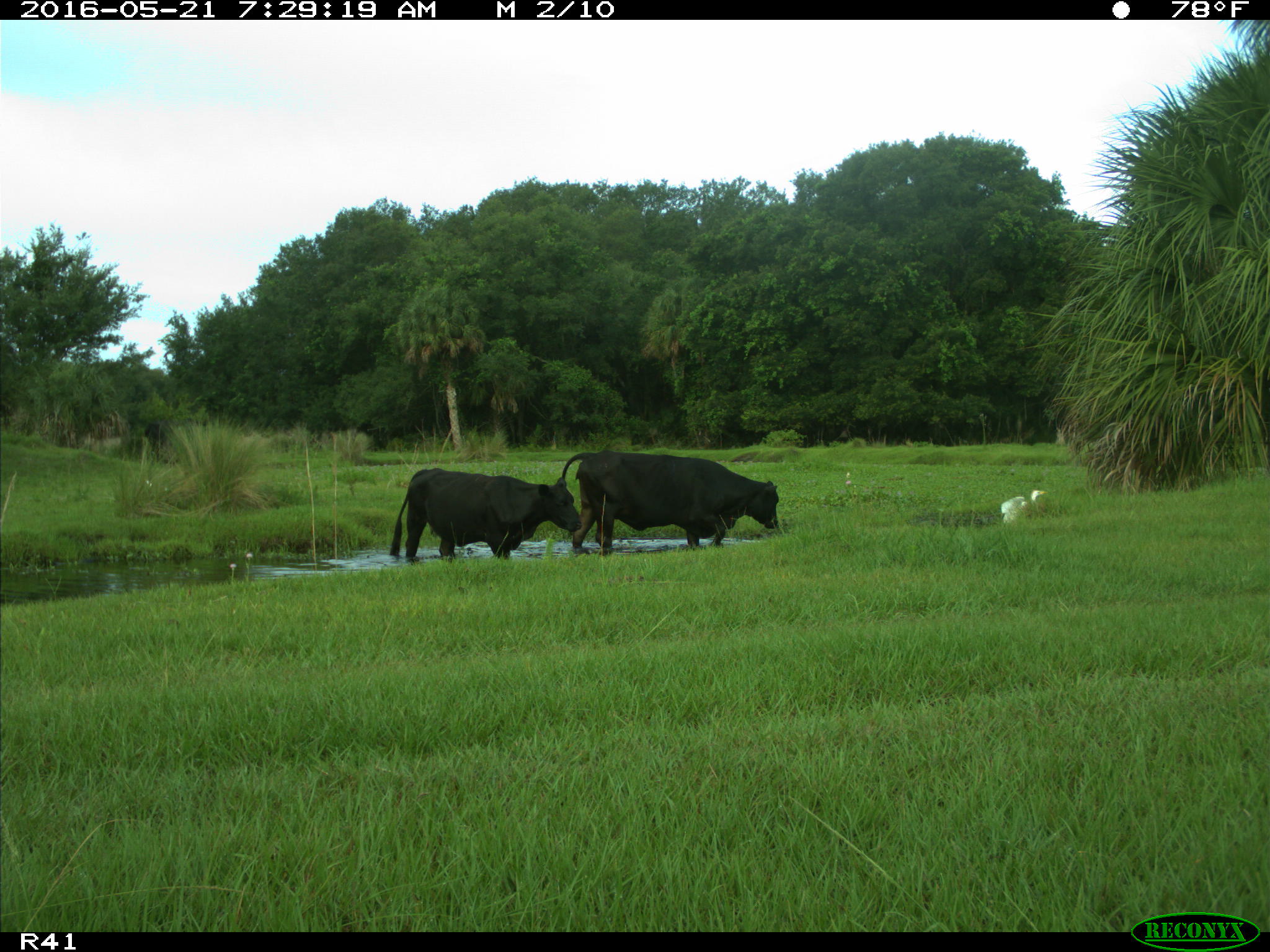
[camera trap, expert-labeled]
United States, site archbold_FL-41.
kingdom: Animalia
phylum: Chordata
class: Mammalia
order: Artiodactyla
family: Bovidae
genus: Bos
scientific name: Bos taurus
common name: domestic cow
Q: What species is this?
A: Bos taurus (domestic cow).